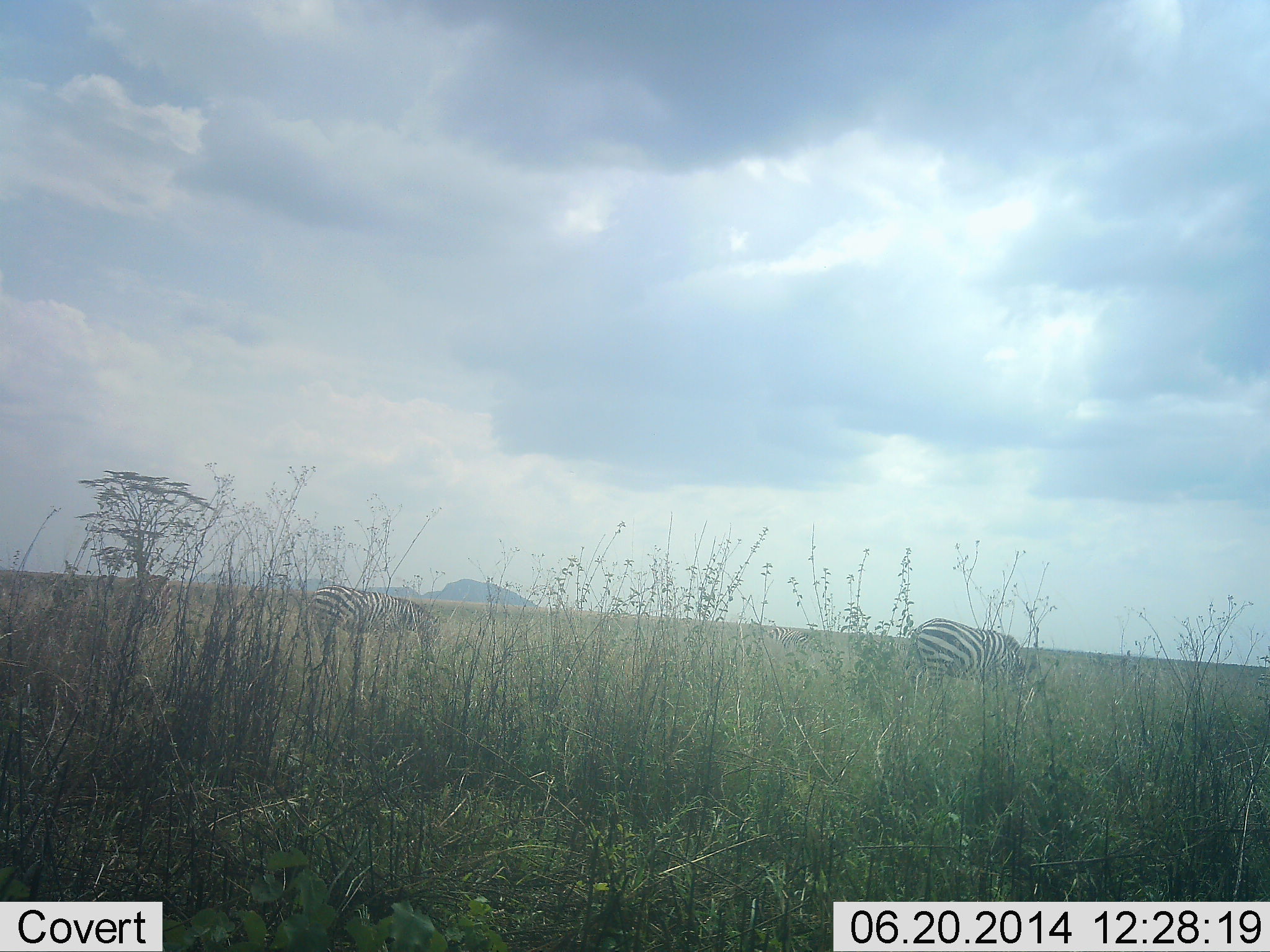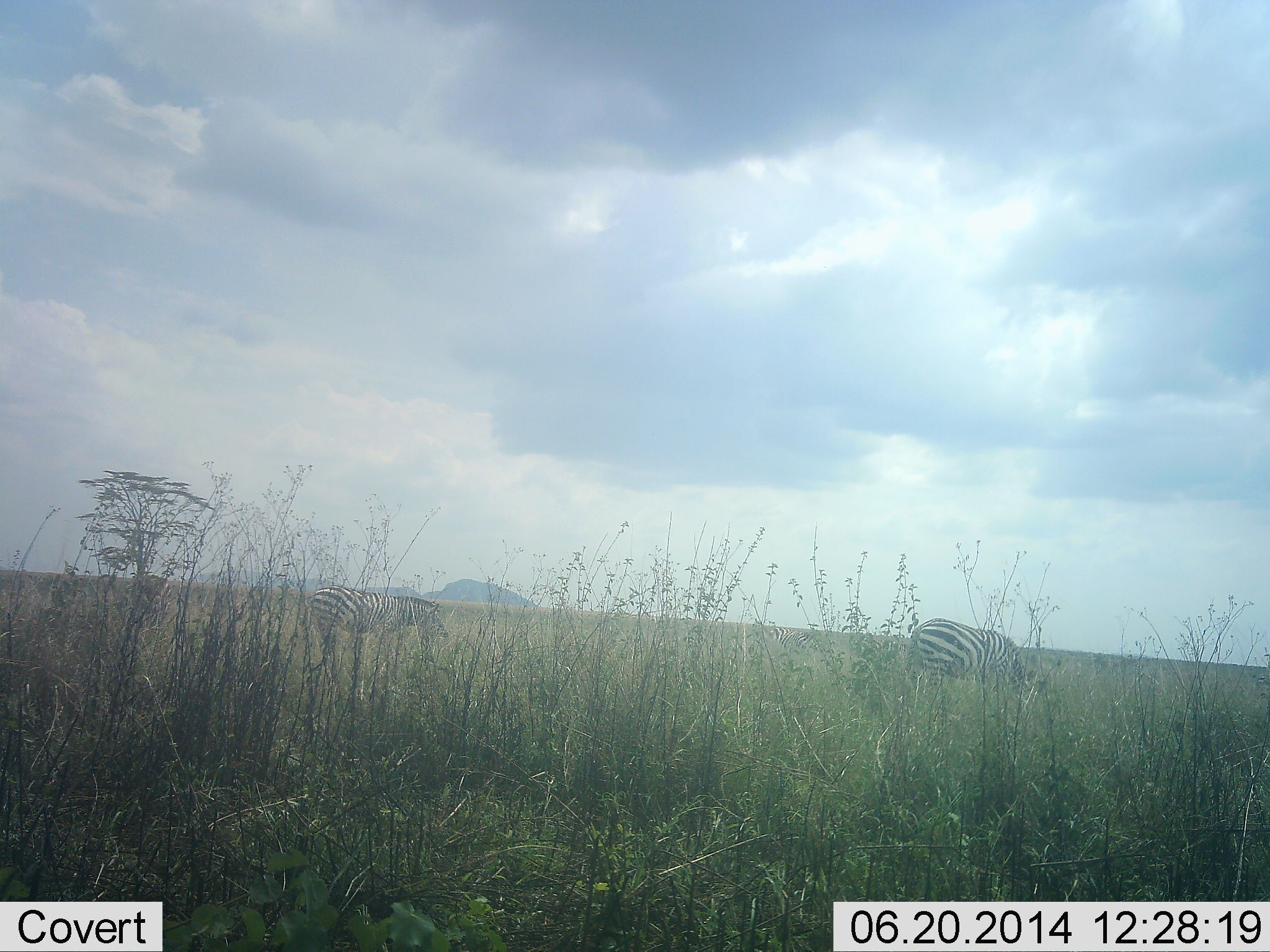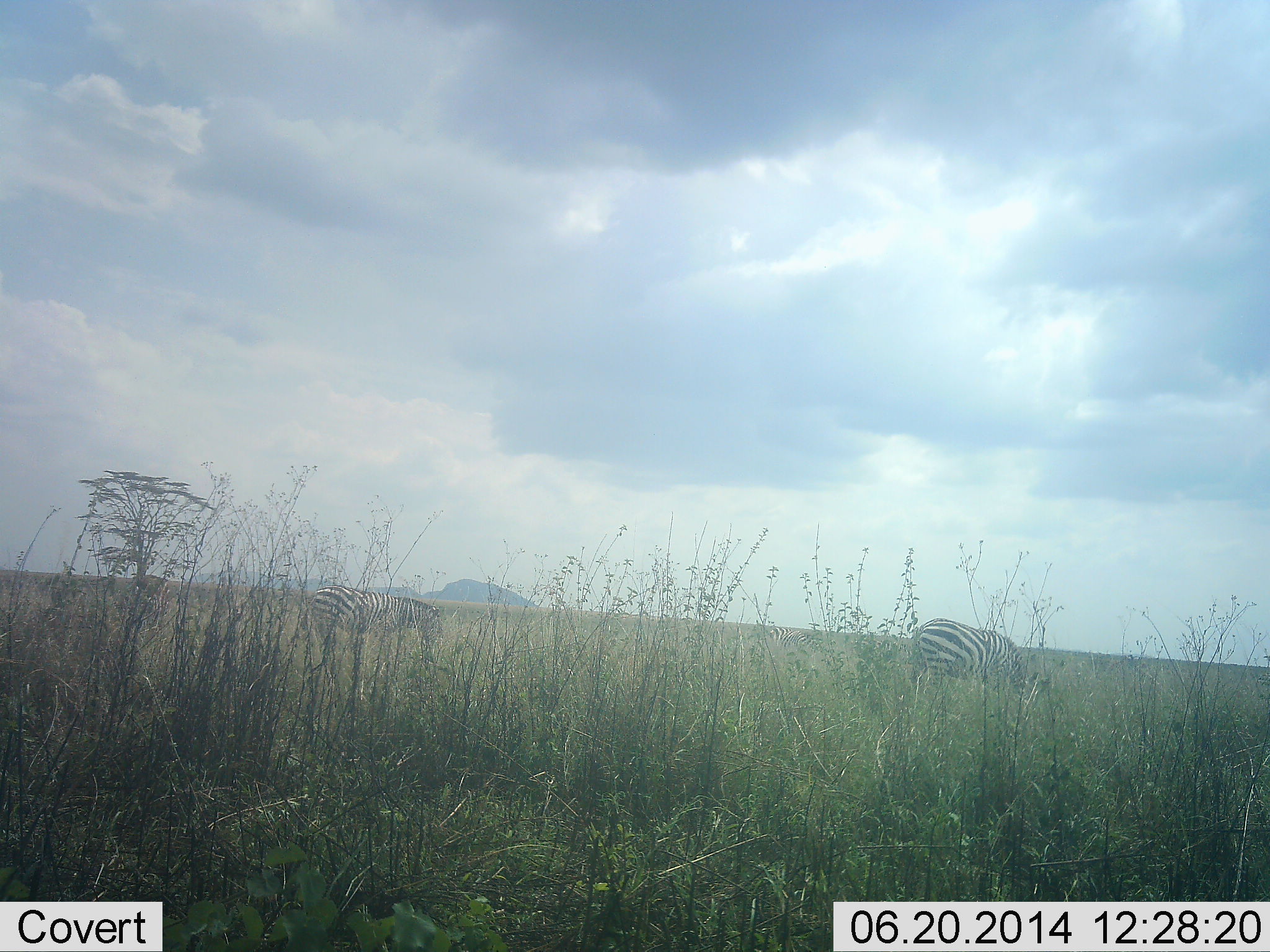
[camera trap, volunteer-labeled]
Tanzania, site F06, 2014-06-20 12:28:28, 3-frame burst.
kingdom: Animalia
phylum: Chordata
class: Mammalia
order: Perissodactyla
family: Equidae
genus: Equus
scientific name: Equus quagga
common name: plains zebra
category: zebra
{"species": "zebra (plains zebra) (Equus quagga)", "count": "2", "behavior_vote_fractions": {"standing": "50%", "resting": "0%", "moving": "0%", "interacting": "0%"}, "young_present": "0%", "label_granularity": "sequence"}